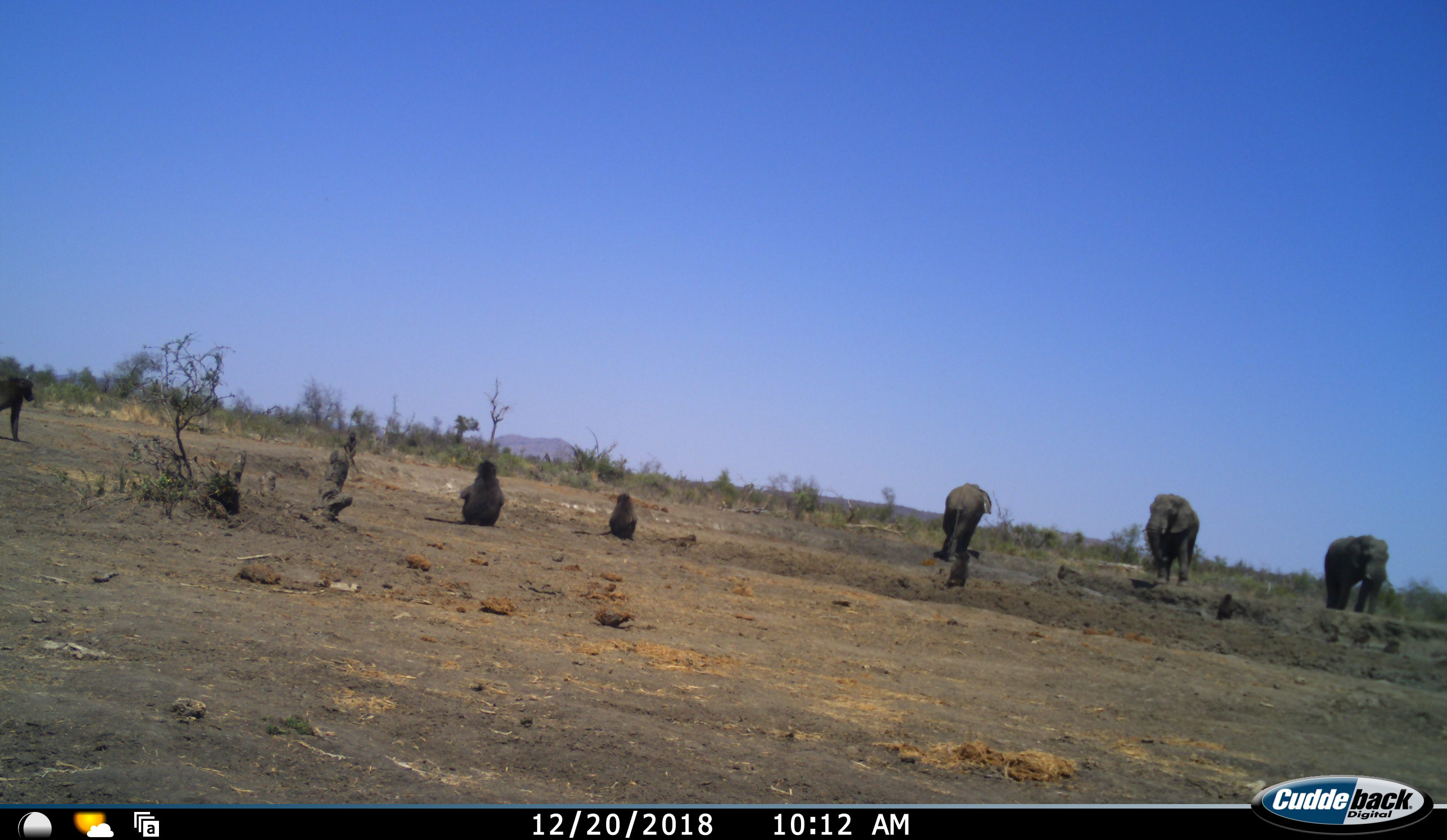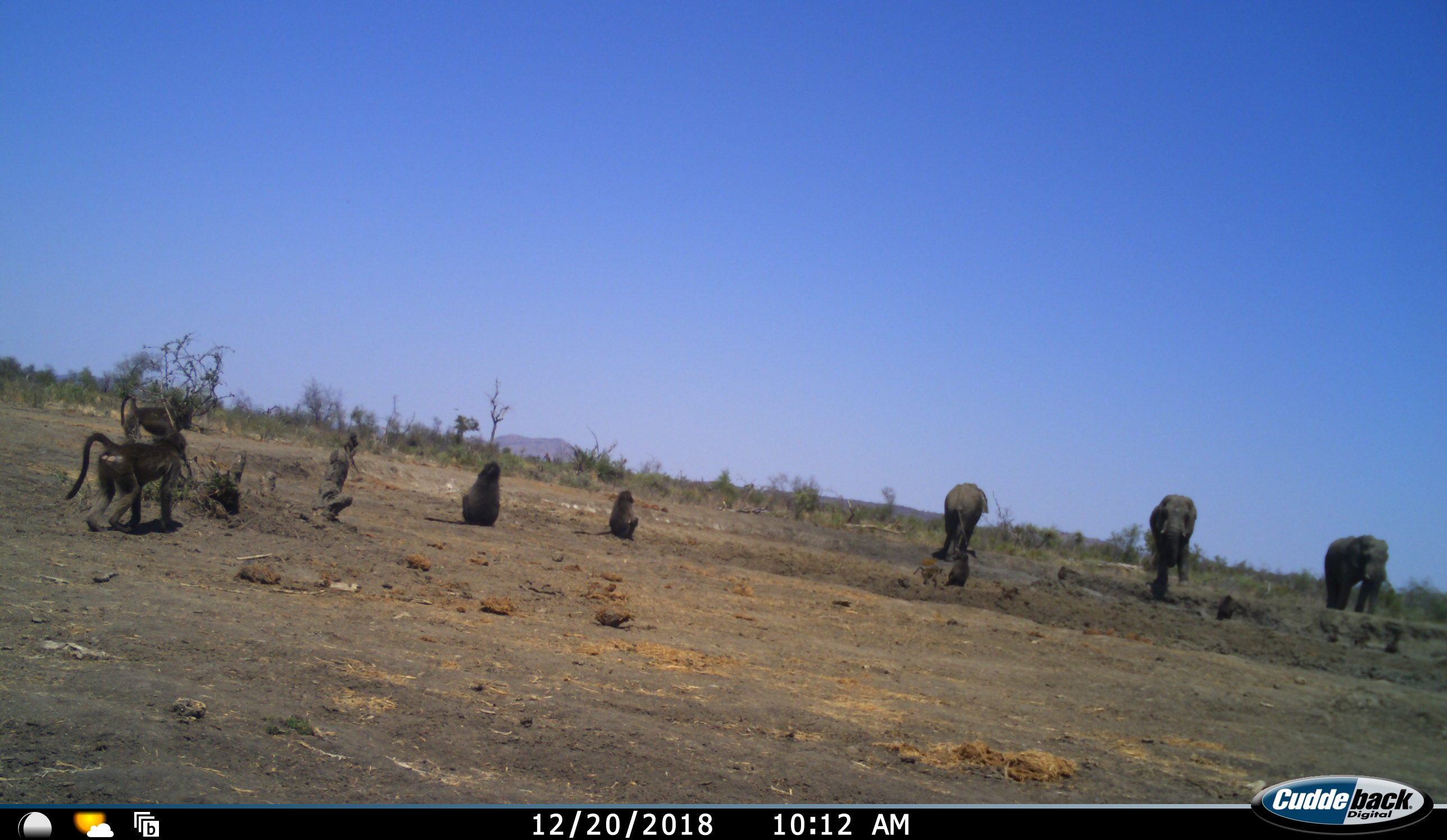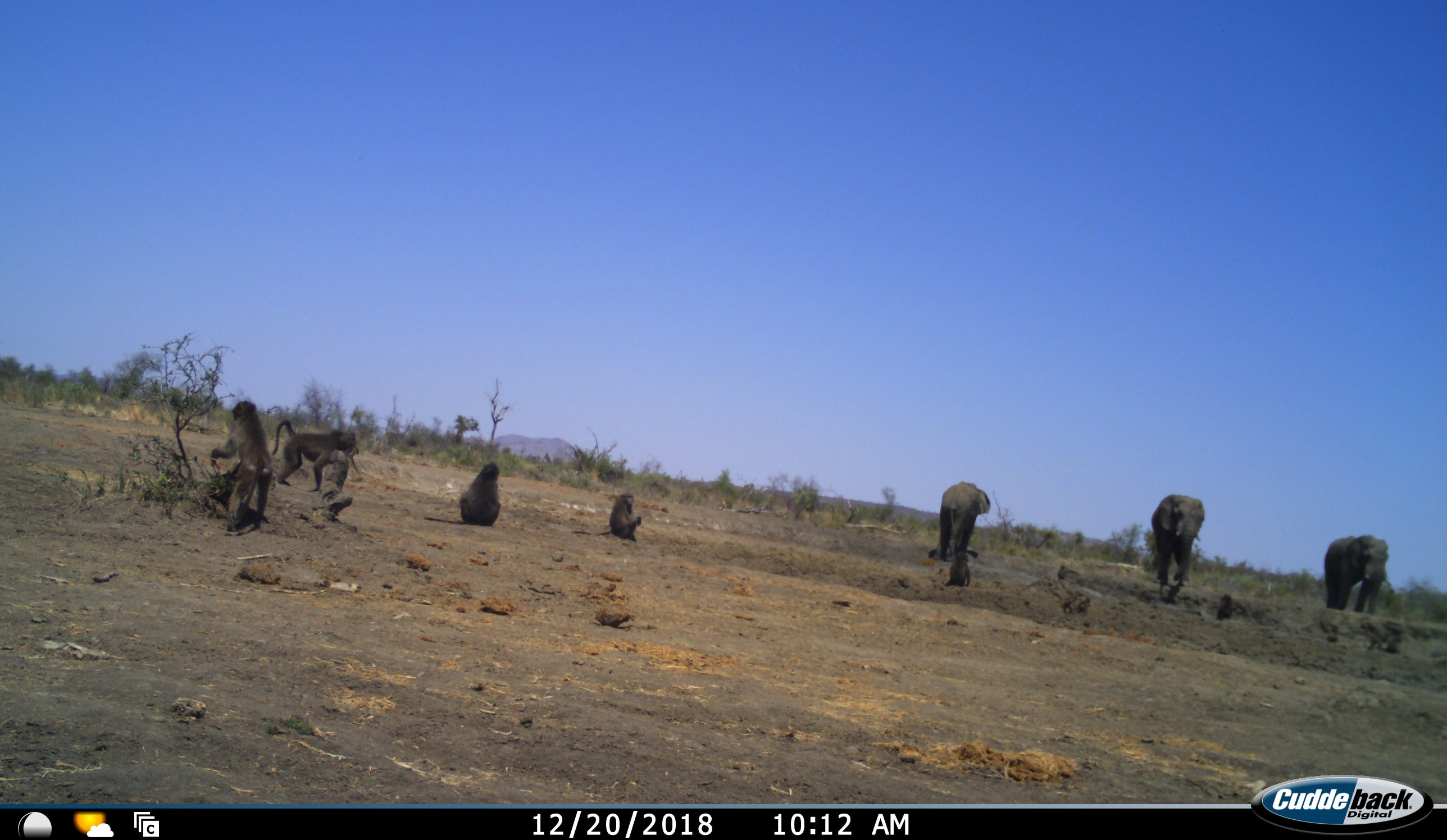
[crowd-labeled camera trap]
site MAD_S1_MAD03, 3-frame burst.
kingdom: Animalia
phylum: Chordata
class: Mammalia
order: Primates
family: Cercopithecidae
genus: Papio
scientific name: Papio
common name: baboon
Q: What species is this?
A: Baboon (Papio).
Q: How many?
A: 8.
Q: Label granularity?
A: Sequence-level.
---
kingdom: Animalia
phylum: Chordata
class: Mammalia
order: Proboscidea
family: Elephantidae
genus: Loxodonta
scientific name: Loxodonta africana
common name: african bush elephant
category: elephant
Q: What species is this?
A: Elephant (african bush elephant) (Loxodonta africana).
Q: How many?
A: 3.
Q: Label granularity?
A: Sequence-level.